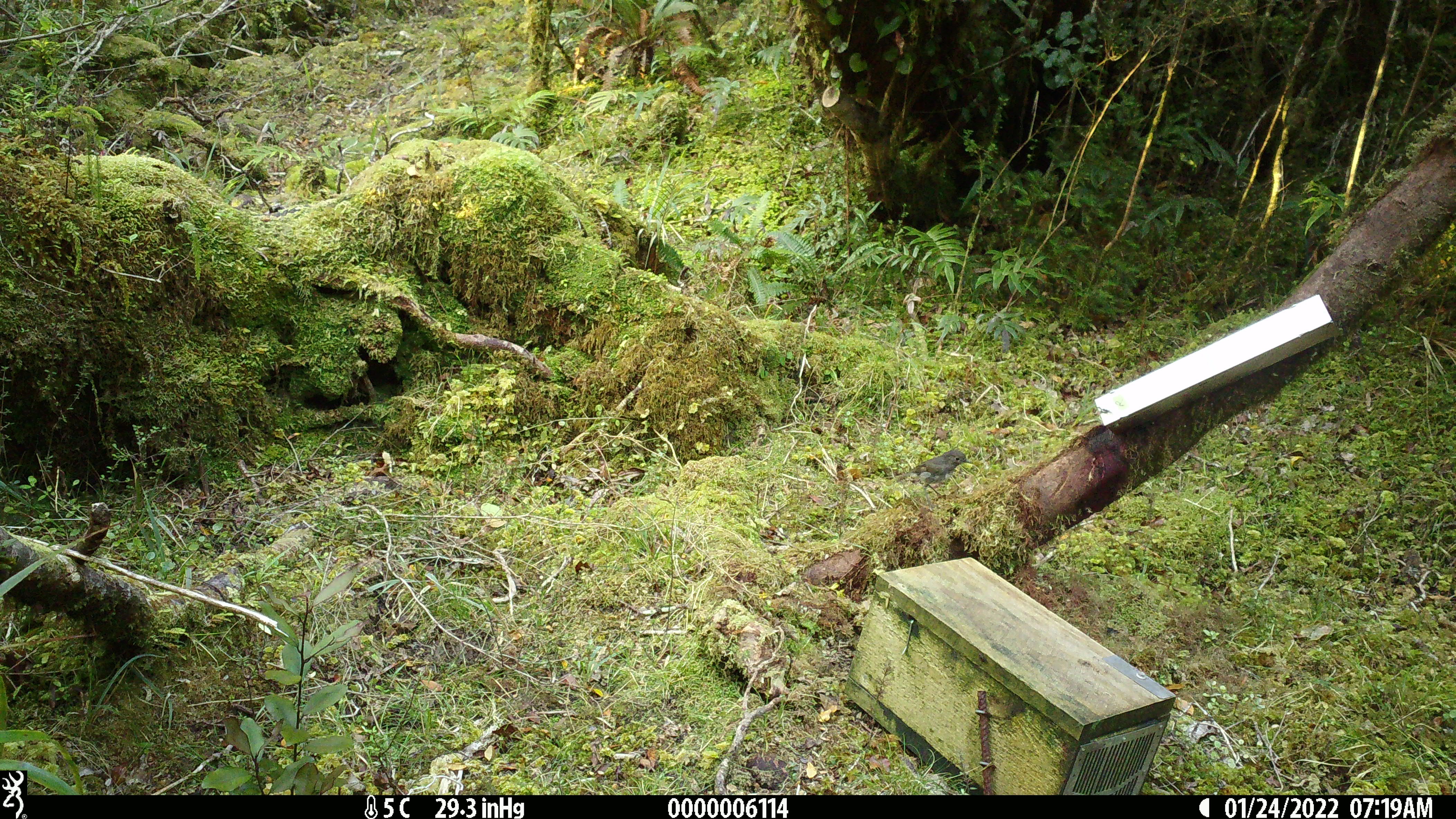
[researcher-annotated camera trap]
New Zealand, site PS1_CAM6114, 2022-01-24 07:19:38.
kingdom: Animalia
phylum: Chordata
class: Aves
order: Passeriformes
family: Petroicidae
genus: Petroica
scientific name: Petroica australis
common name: new zealand robin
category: robin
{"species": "robin (new zealand robin) (Petroica australis)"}